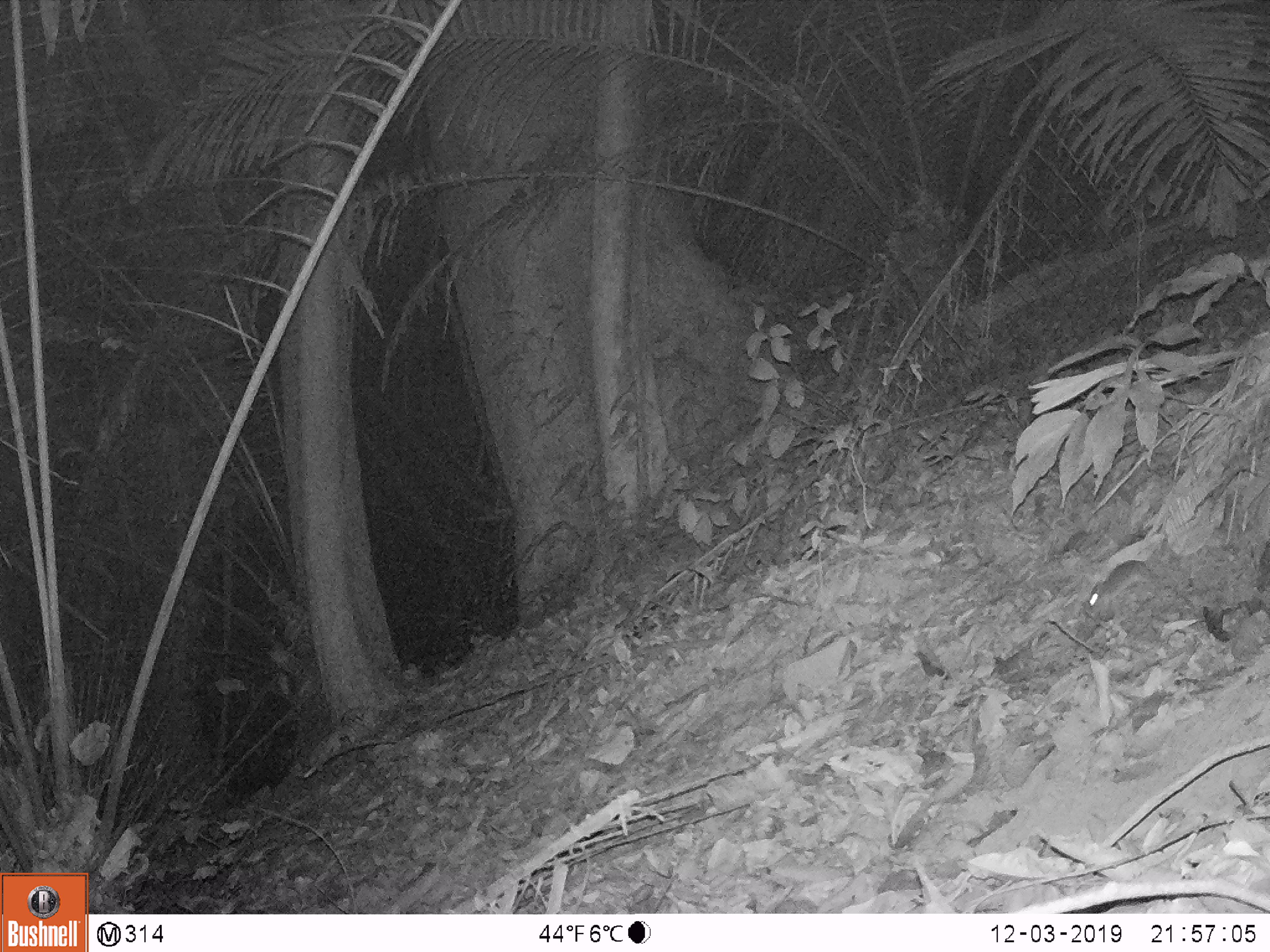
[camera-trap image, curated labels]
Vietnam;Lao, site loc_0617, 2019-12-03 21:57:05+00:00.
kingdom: Animalia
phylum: Chordata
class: Mammalia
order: Rodentia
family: Muridae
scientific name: Muridae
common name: old-world mice and rats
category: unidentified murid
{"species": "unidentified murid (old-world mice and rats) (Muridae)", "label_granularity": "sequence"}